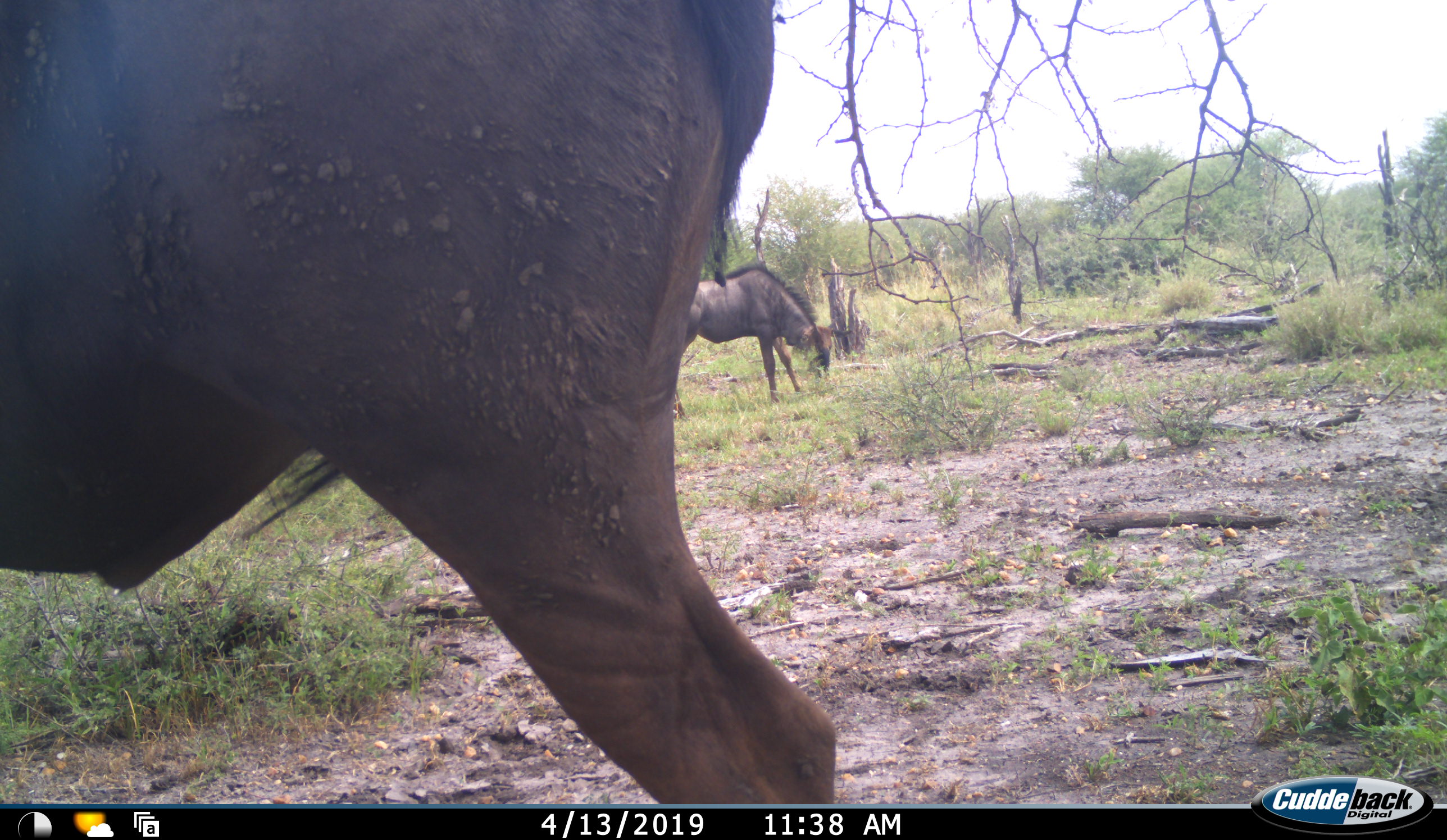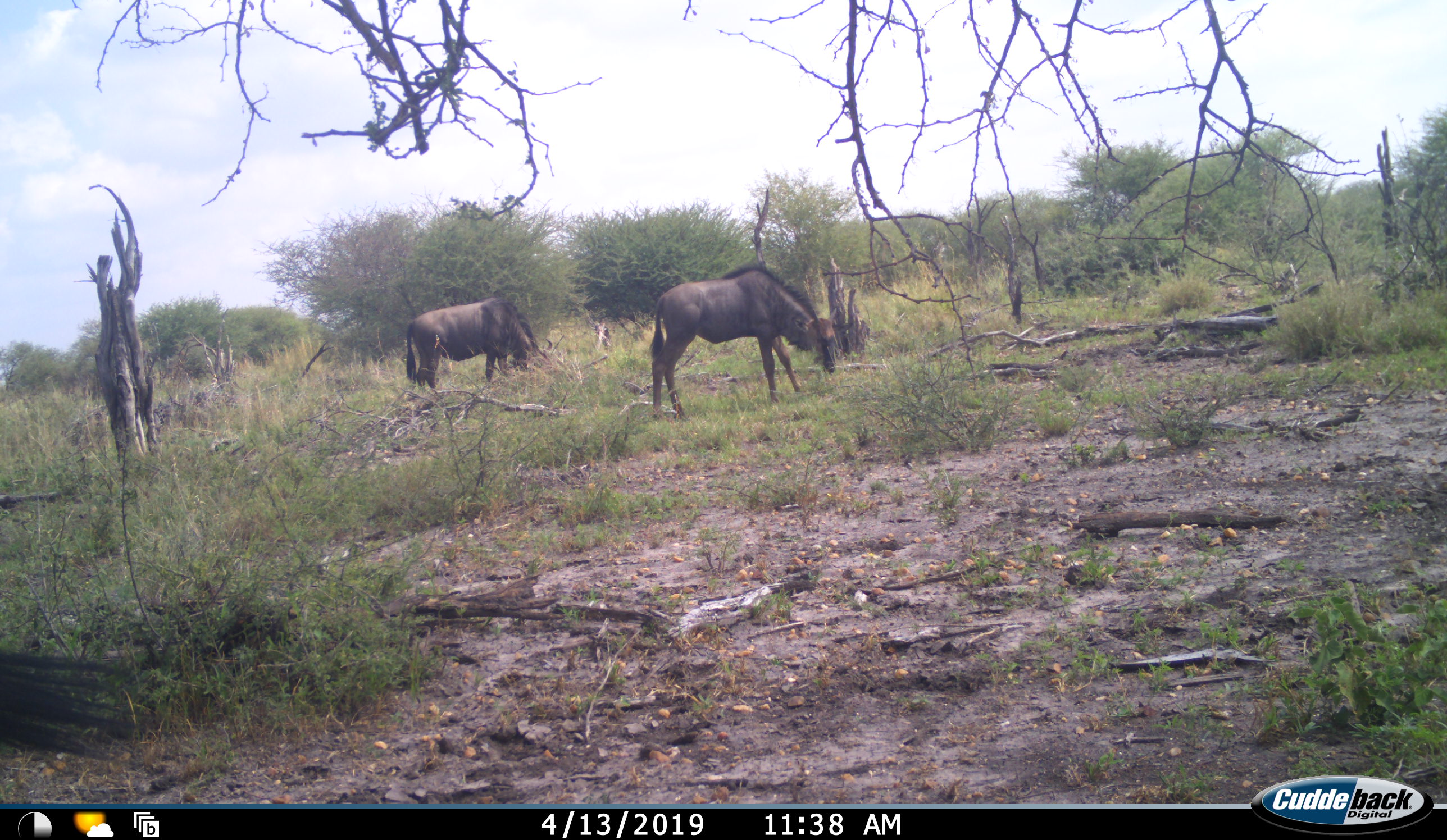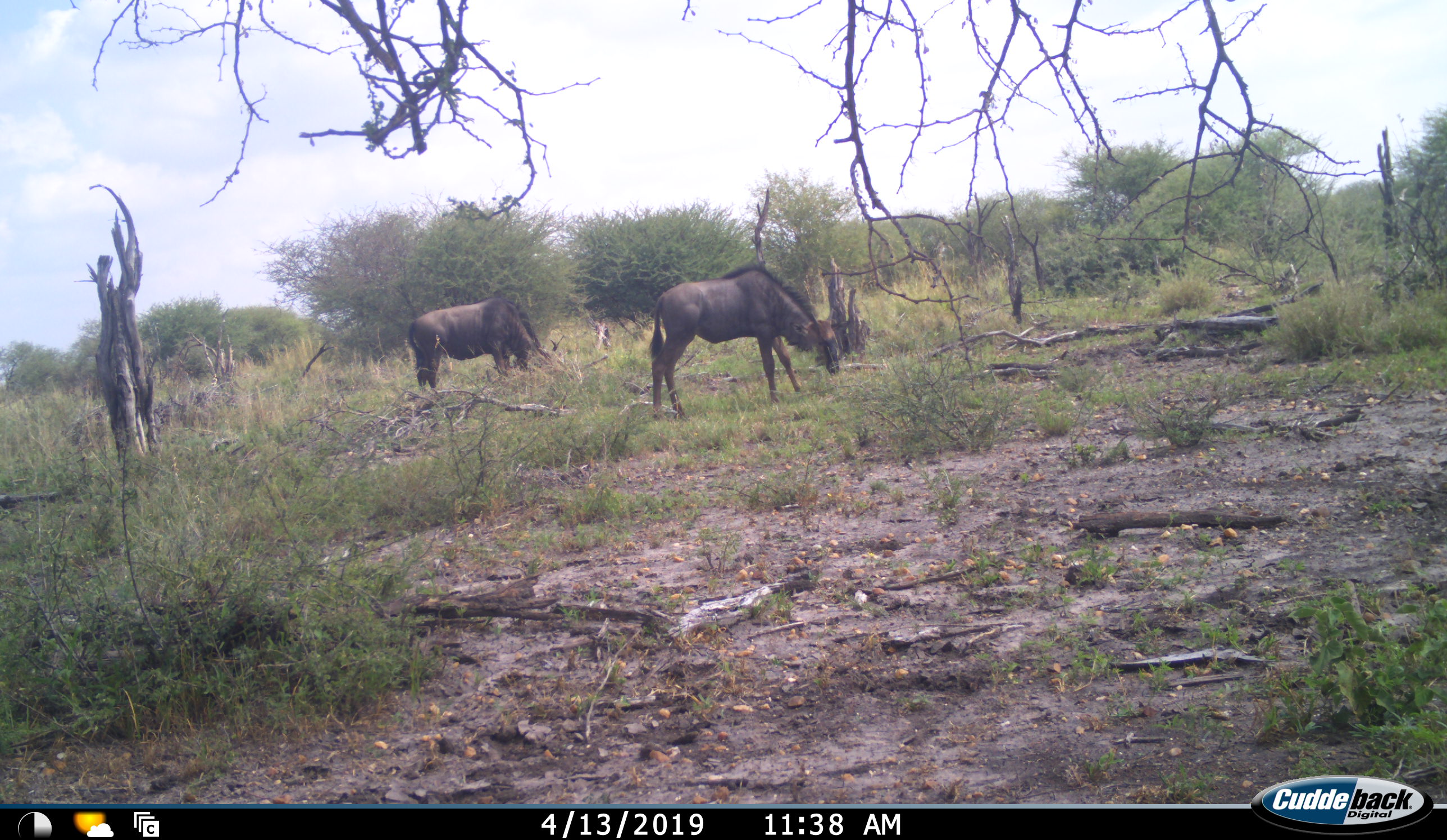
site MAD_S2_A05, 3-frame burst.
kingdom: Animalia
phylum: Chordata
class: Mammalia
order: Artiodactyla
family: Bovidae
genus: Connochaetes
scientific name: Connochaetes taurinus taurinus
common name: blue wildebeest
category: wildebeestblue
Wildebeestblue (blue wildebeest) (Connochaetes taurinus taurinus), count 3. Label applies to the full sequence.